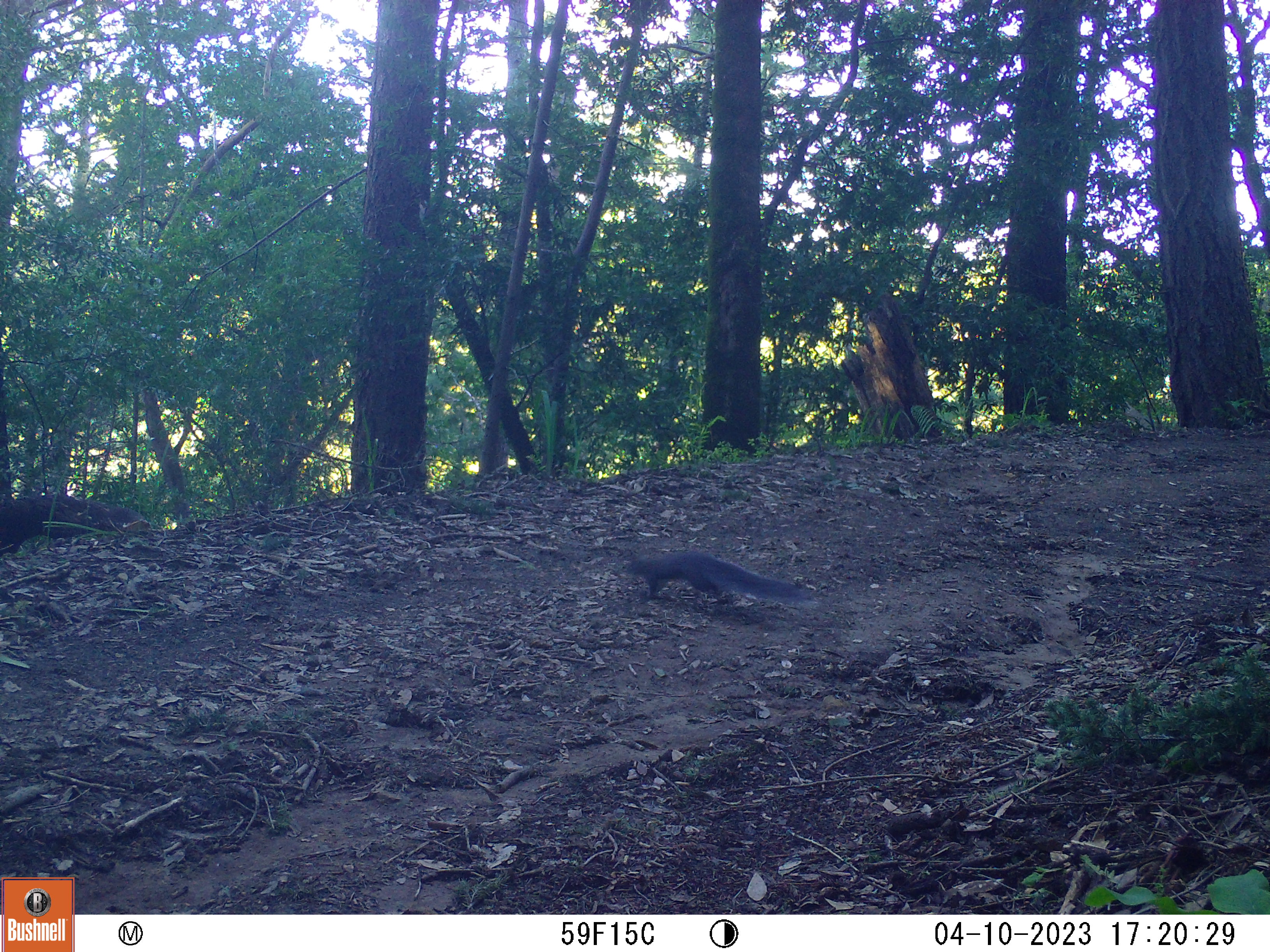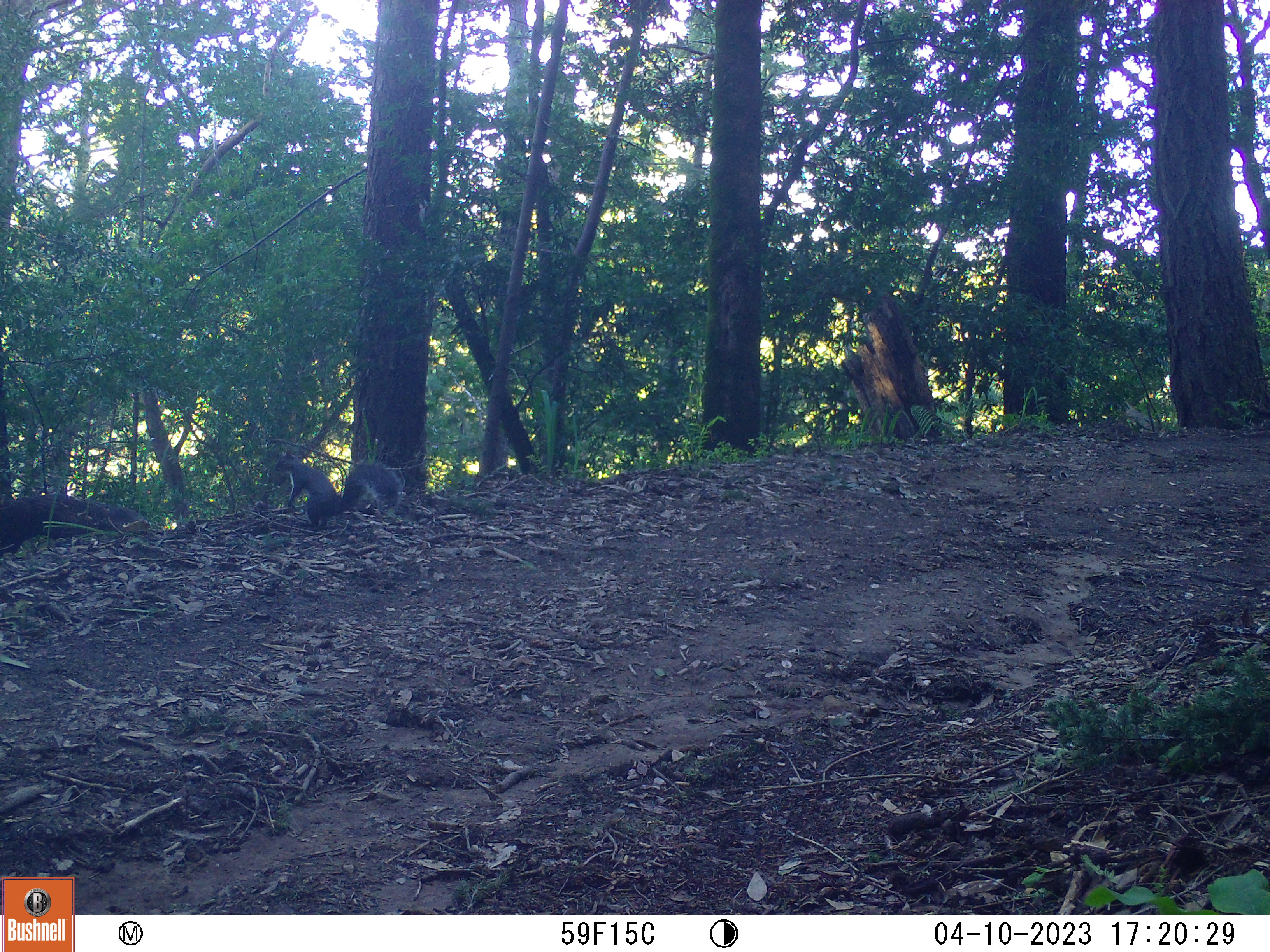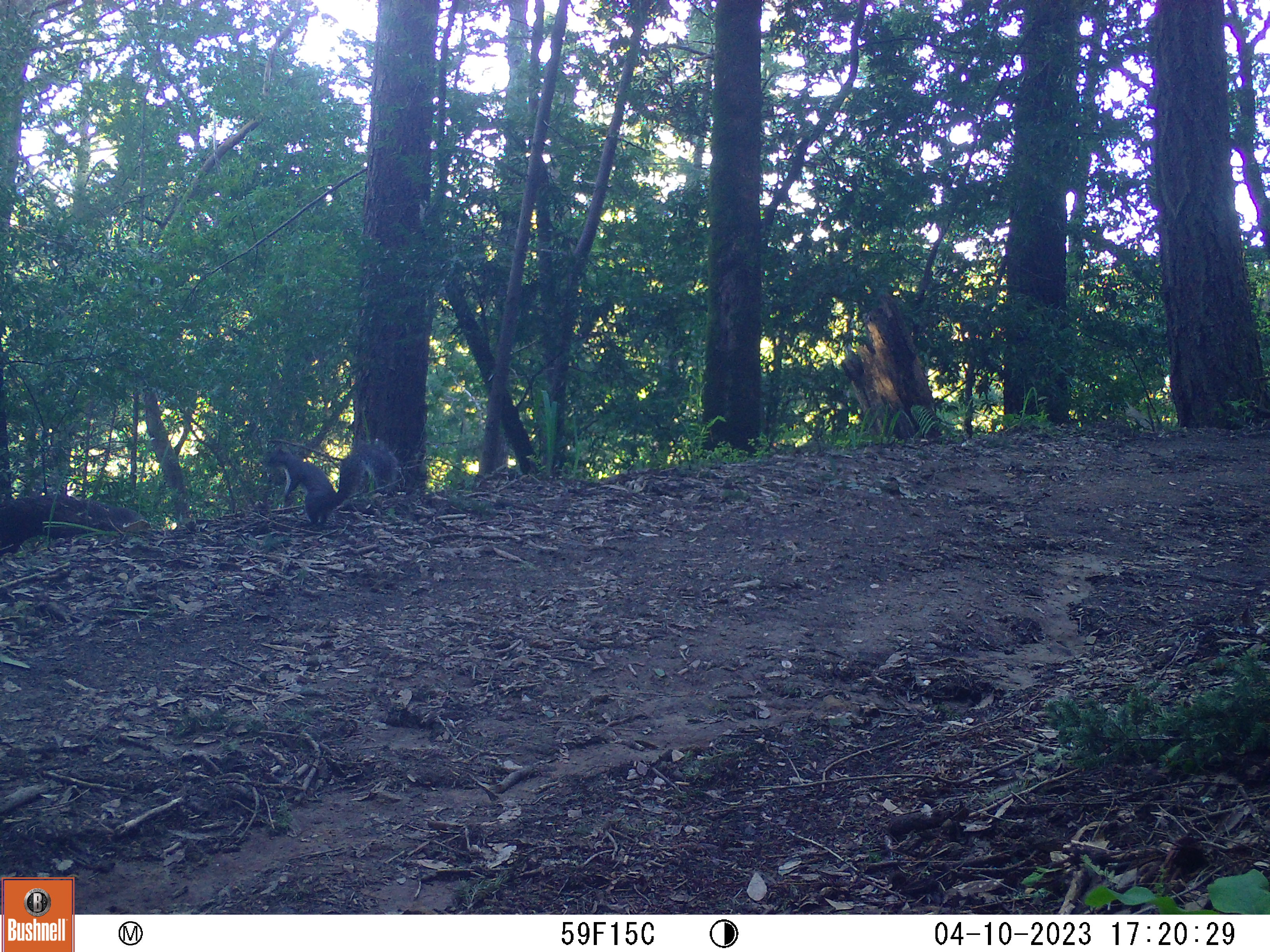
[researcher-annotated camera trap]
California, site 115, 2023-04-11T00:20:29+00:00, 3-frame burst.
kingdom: Animalia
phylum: Chordata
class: Mammalia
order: Rodentia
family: Sciuridae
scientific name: Sciuridae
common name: squirrel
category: unknown squirrel